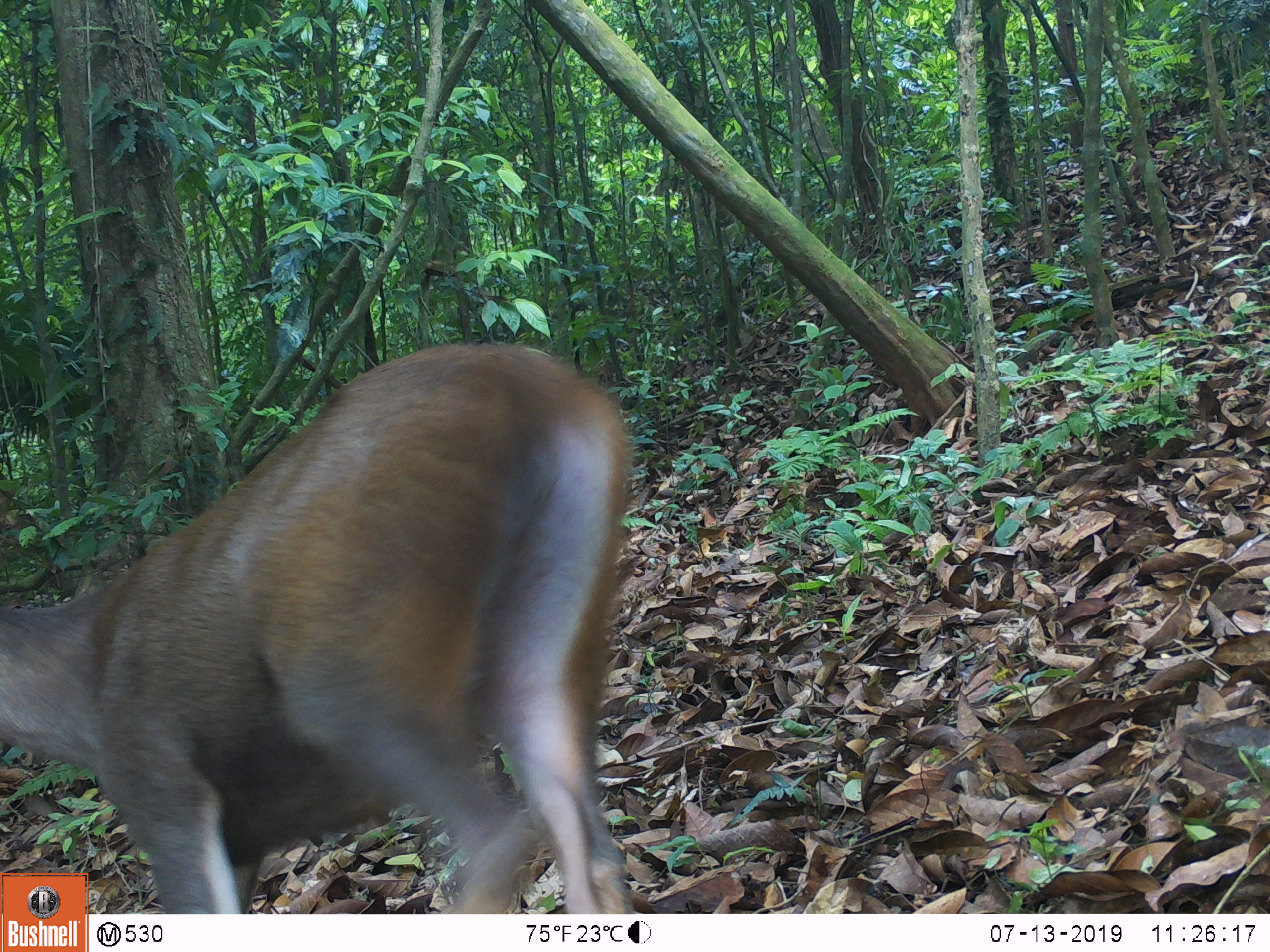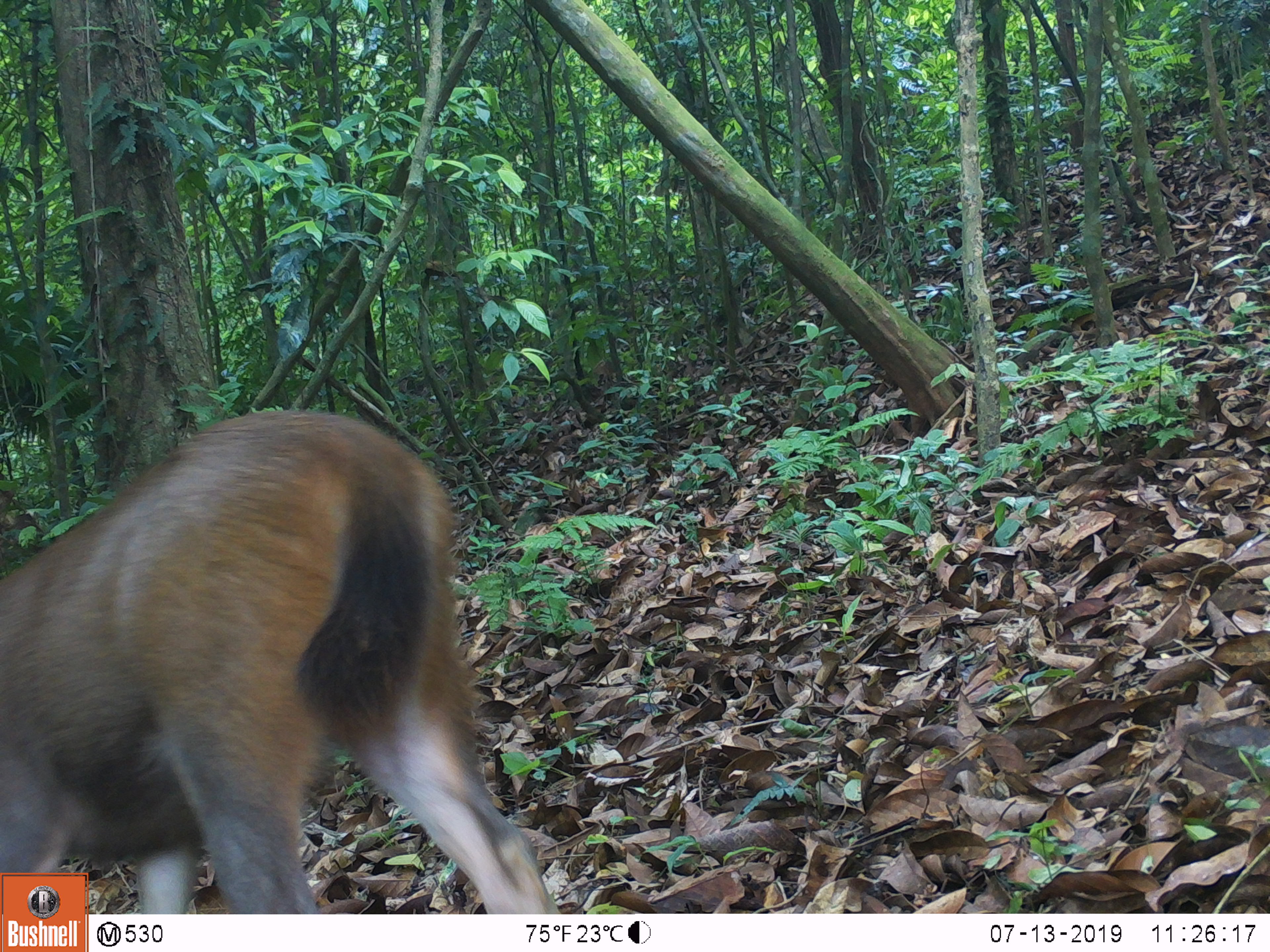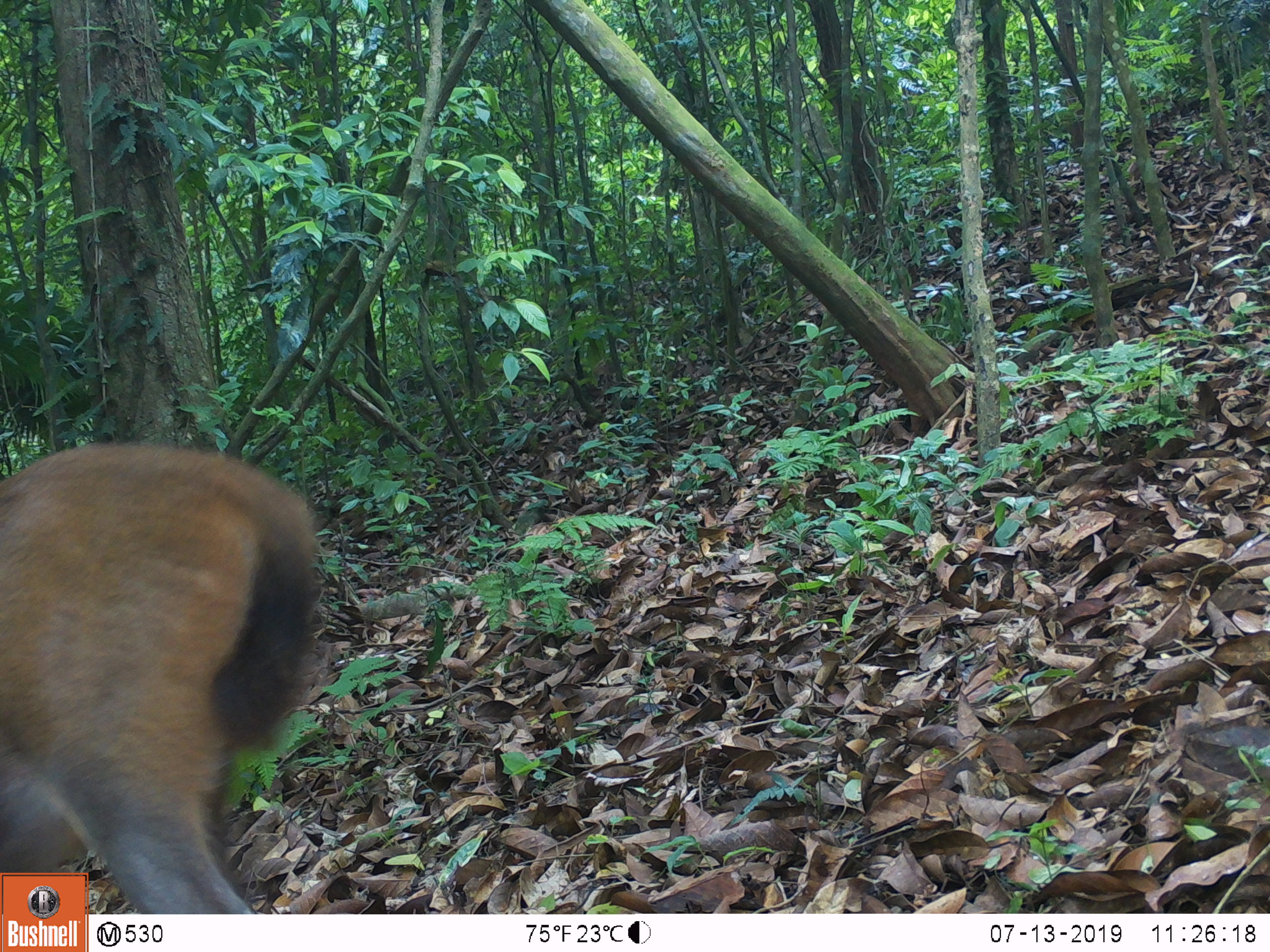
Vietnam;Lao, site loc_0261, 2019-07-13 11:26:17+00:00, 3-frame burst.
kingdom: Animalia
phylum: Chordata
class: Mammalia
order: Artiodactyla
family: Cervidae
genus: Rusa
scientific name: Rusa unicolor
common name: sambar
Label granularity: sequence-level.